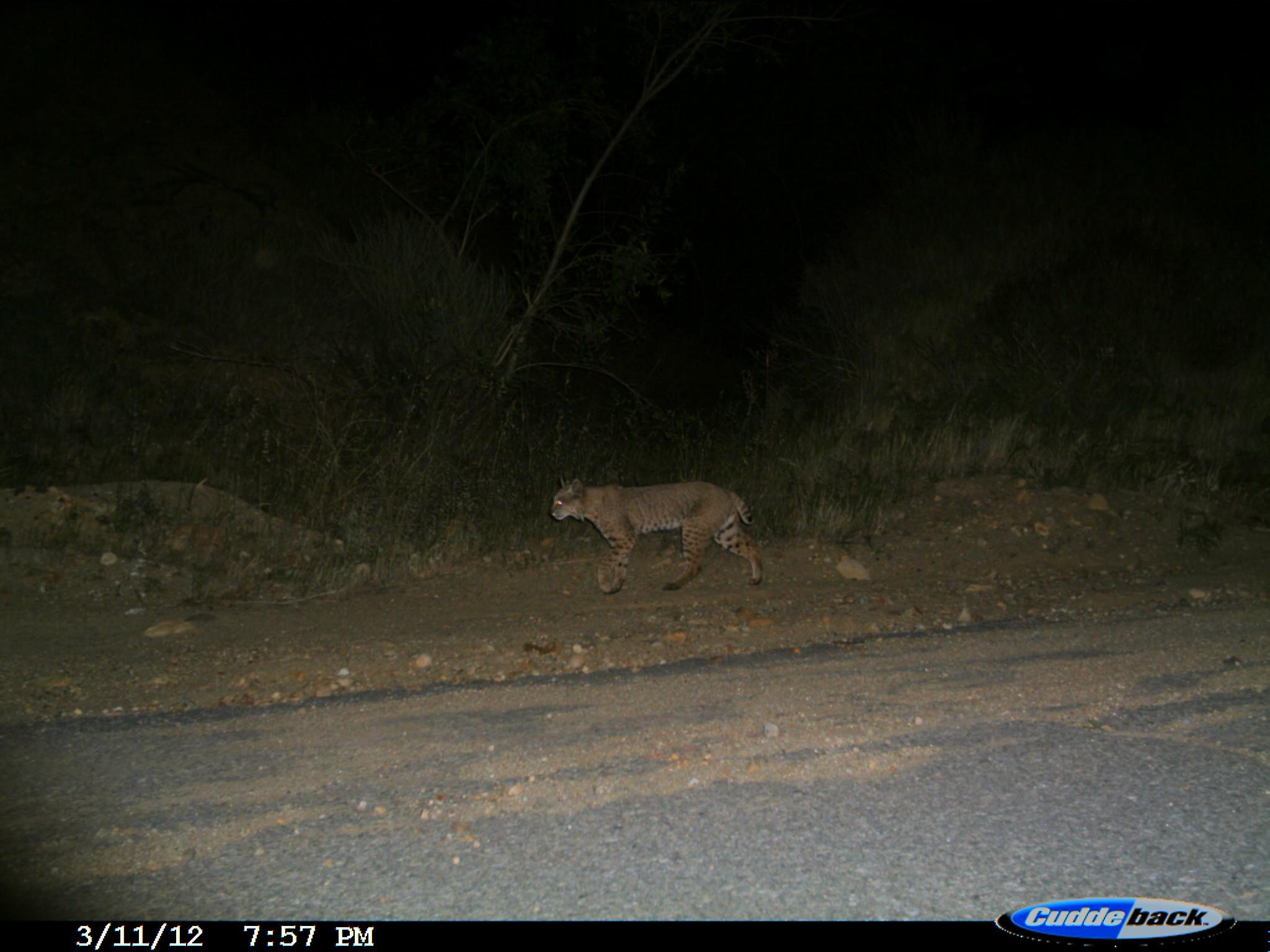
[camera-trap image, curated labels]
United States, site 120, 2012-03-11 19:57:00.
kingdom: Animalia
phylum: Chordata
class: Mammalia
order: Carnivora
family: Felidae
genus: Lynx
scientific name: Lynx rufus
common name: bobcat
Bobcat (Lynx rufus).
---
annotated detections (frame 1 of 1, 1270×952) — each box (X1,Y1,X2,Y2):
bobcat: (533,472,774,606)